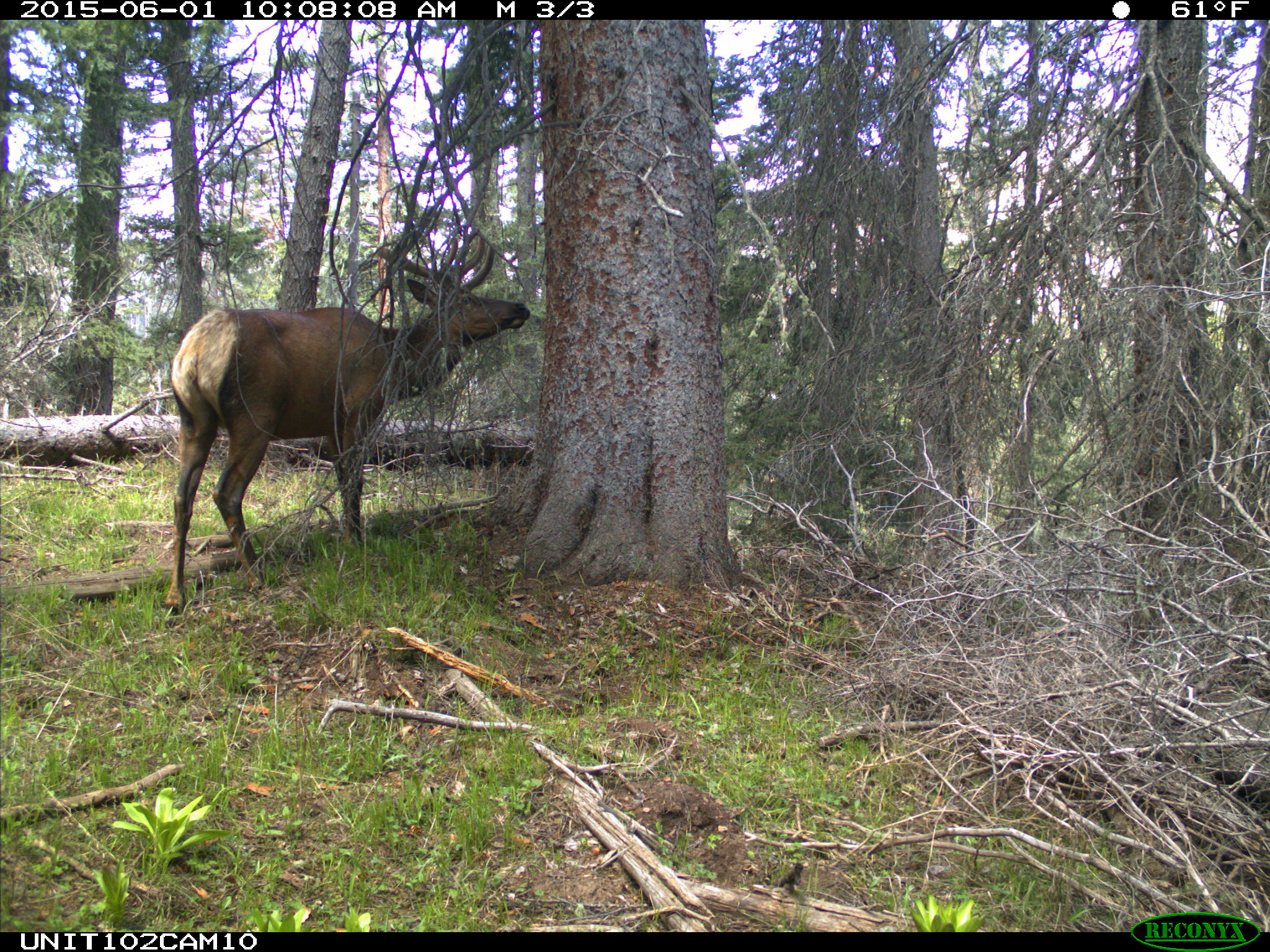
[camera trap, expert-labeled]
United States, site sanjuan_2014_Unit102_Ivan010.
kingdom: Animalia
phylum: Chordata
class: Mammalia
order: Artiodactyla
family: Cervidae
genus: Cervus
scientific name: Cervus elaphus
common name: red deer